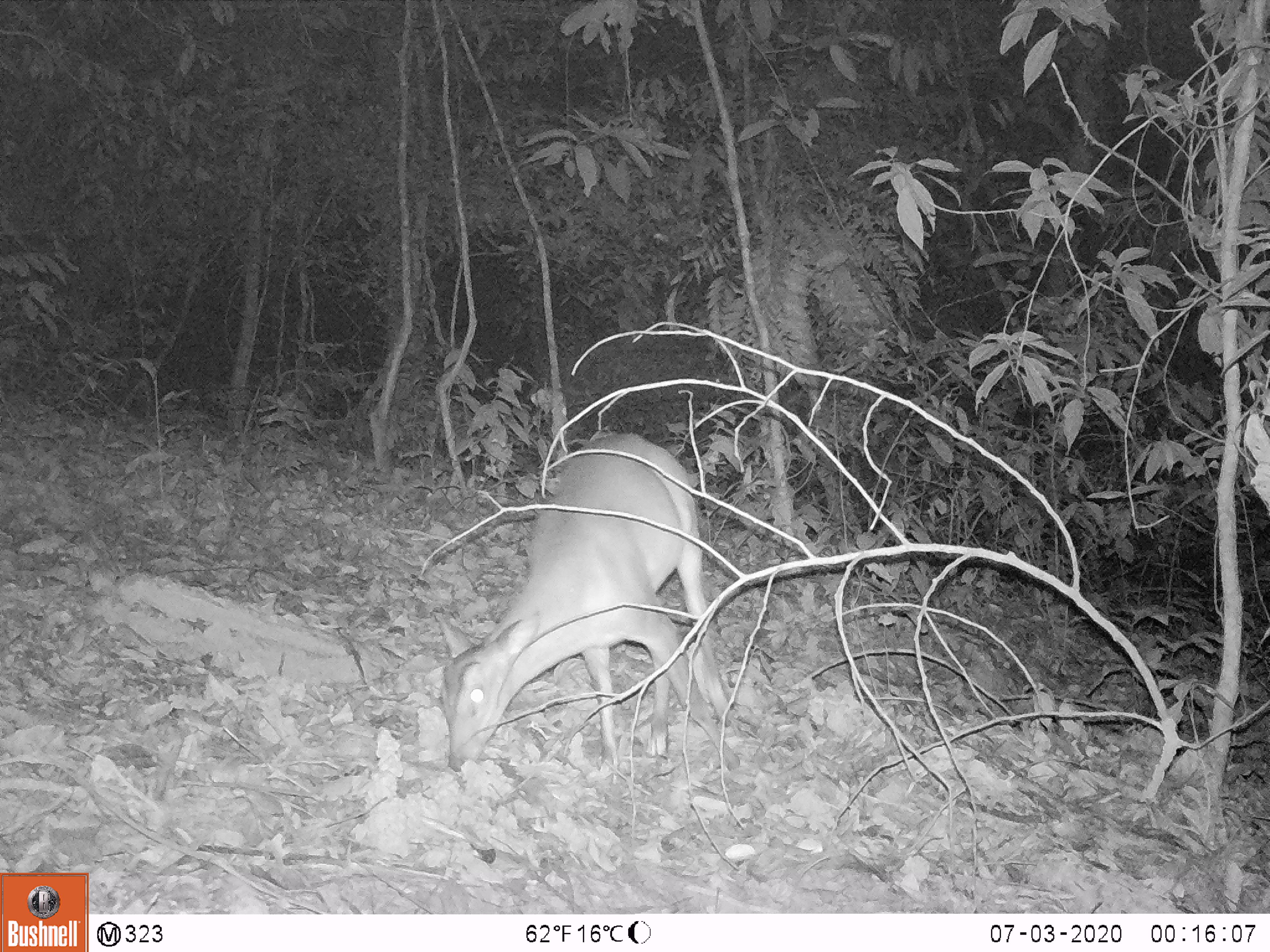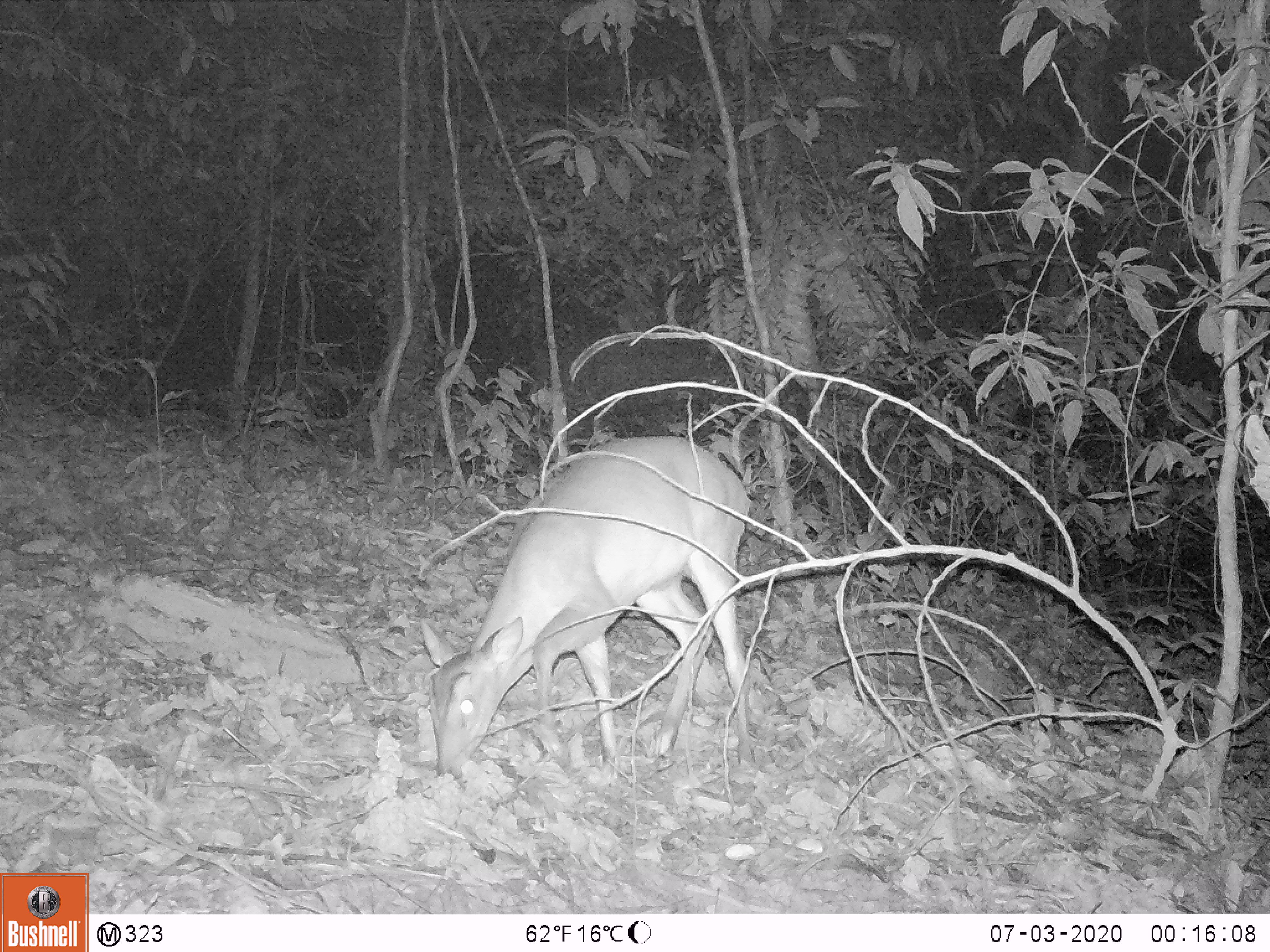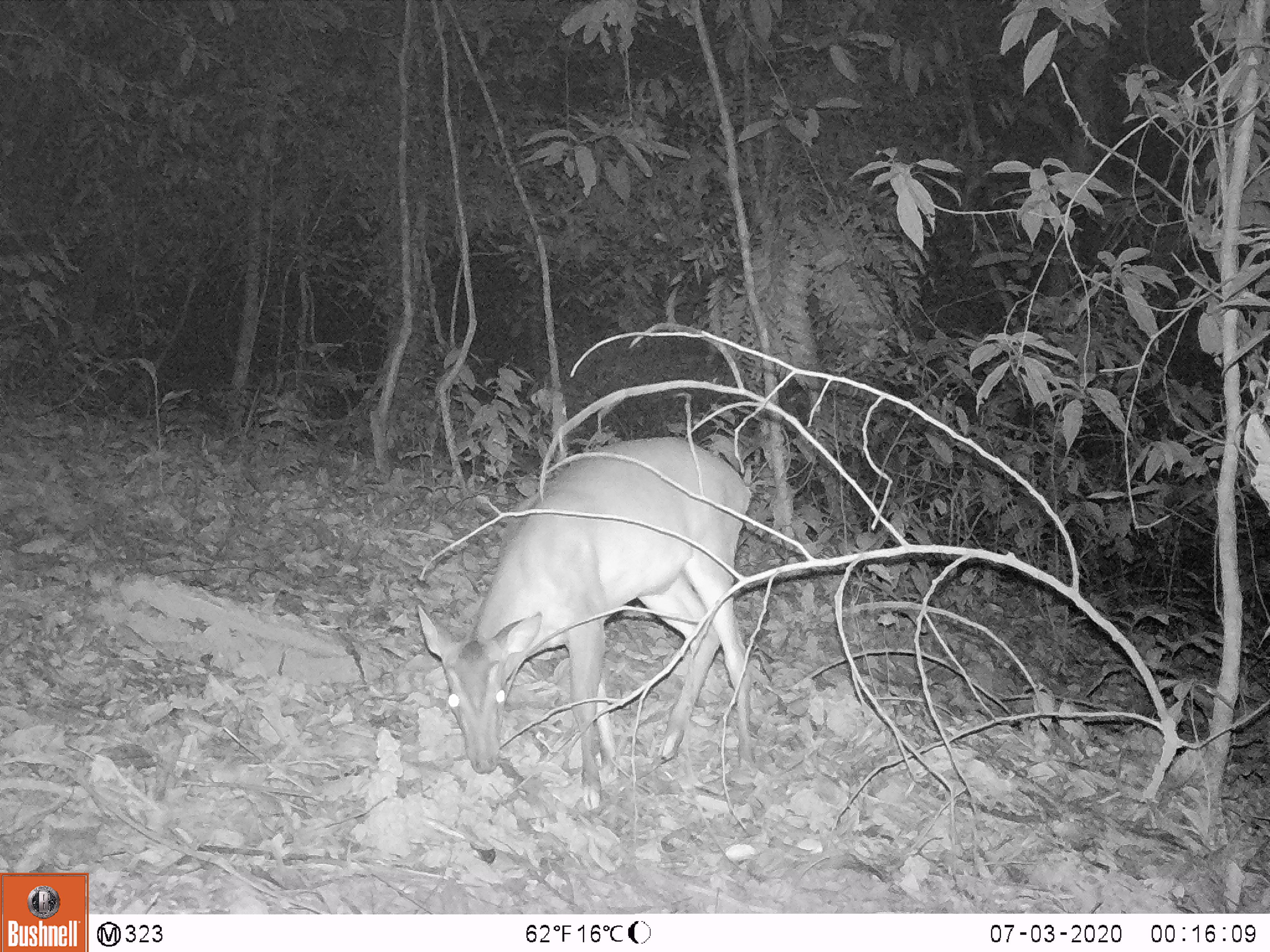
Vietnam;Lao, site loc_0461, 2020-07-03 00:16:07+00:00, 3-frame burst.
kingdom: Animalia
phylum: Chordata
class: Mammalia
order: Artiodactyla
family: Cervidae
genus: Muntiacus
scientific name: Muntiacus vuquangensis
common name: large-antlered muntjac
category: large antlered muntjac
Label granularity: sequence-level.